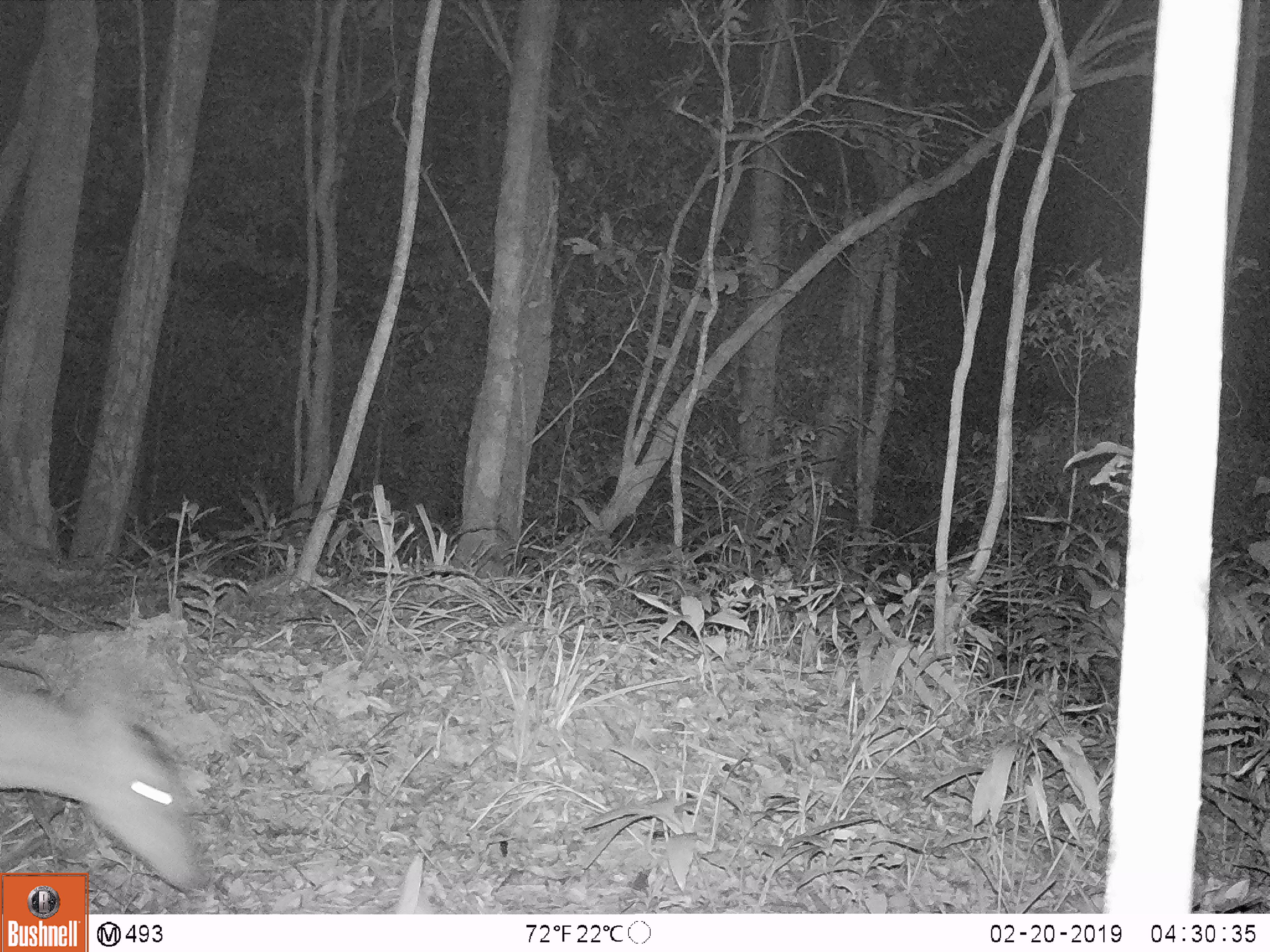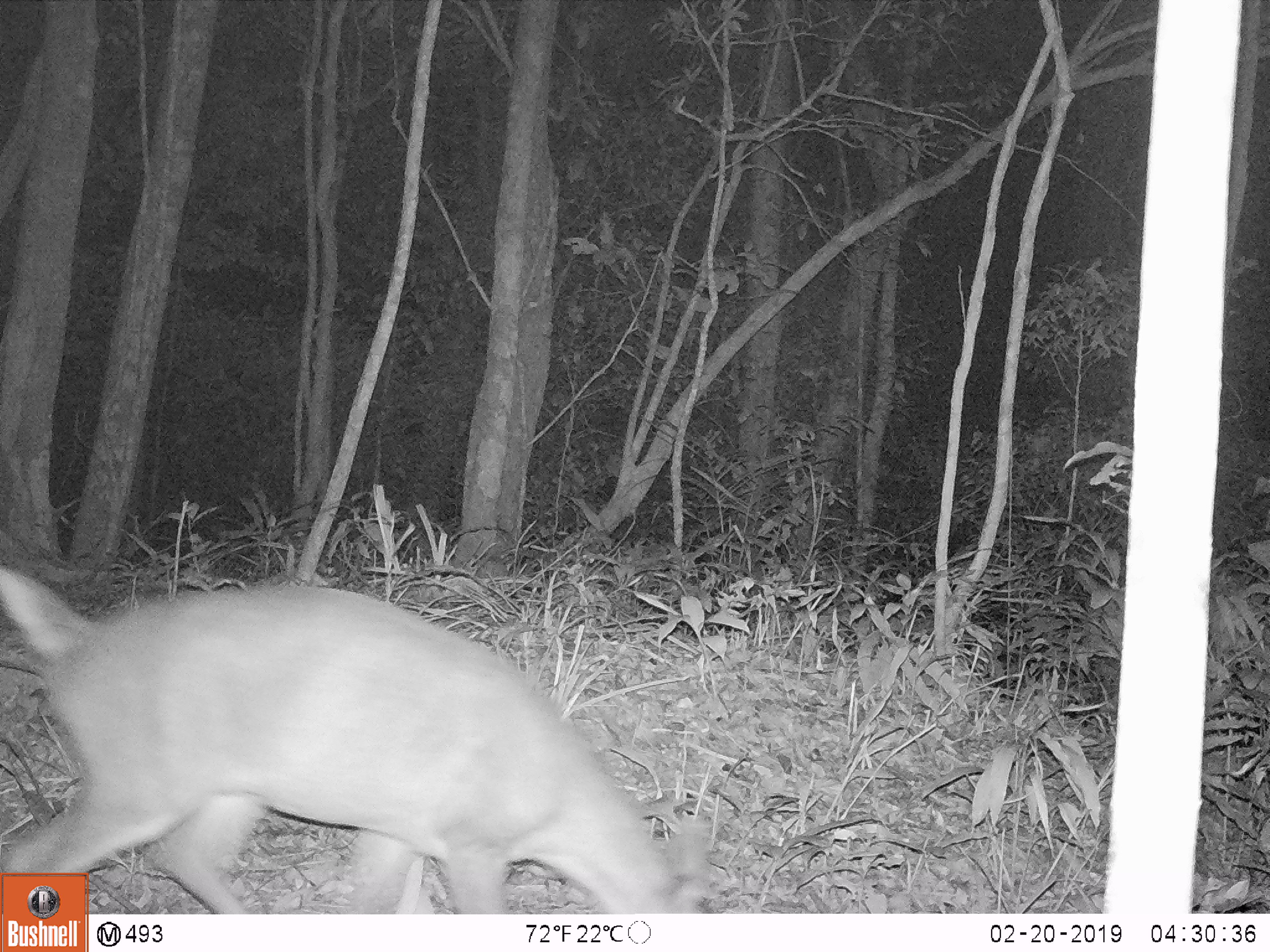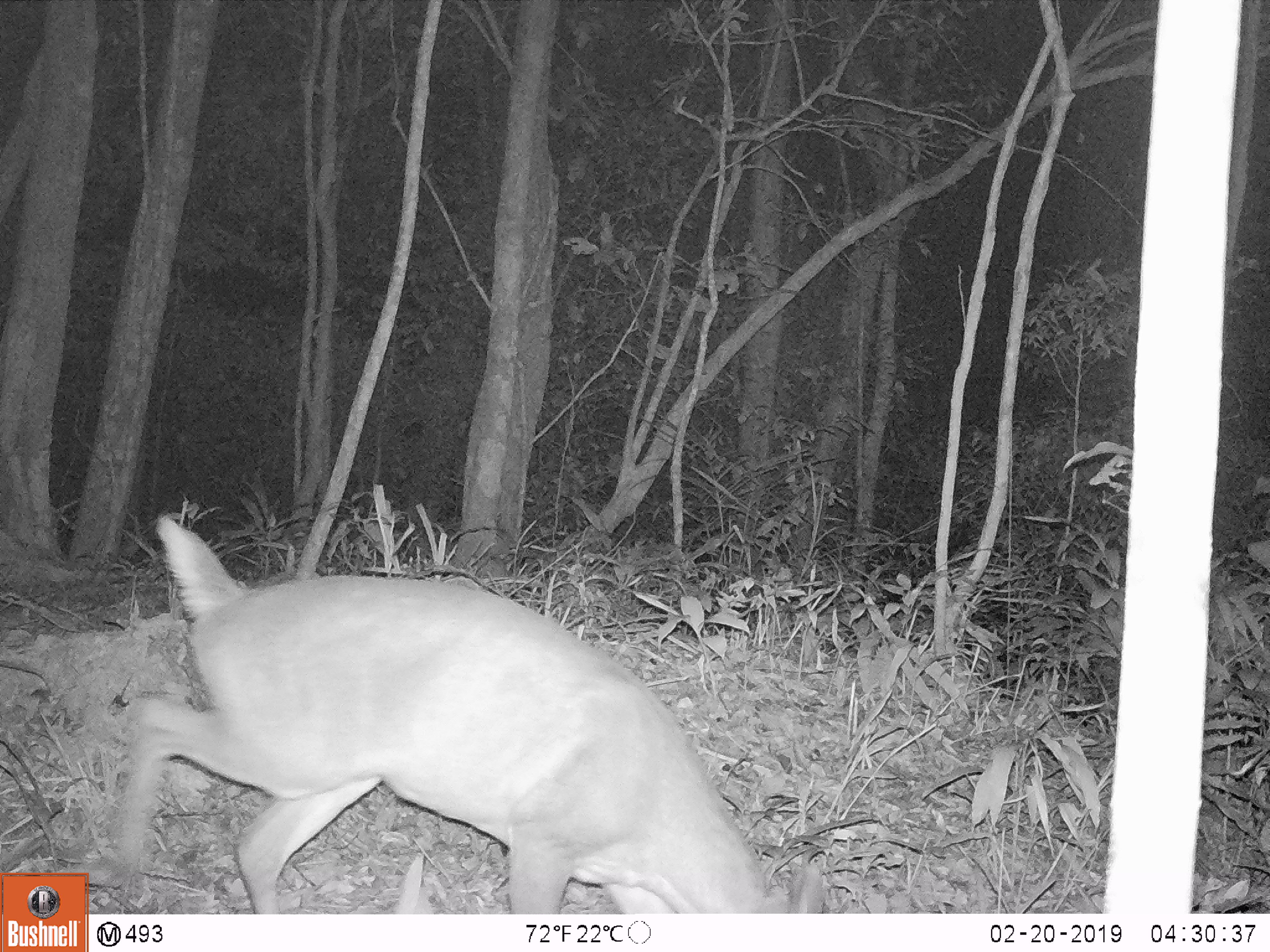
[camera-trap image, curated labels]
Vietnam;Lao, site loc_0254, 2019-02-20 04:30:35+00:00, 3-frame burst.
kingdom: Animalia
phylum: Chordata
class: Mammalia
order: Artiodactyla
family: Cervidae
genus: Muntiacus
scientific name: Muntiacus vuquangensis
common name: large-antlered muntjac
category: large antlered muntjac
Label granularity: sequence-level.